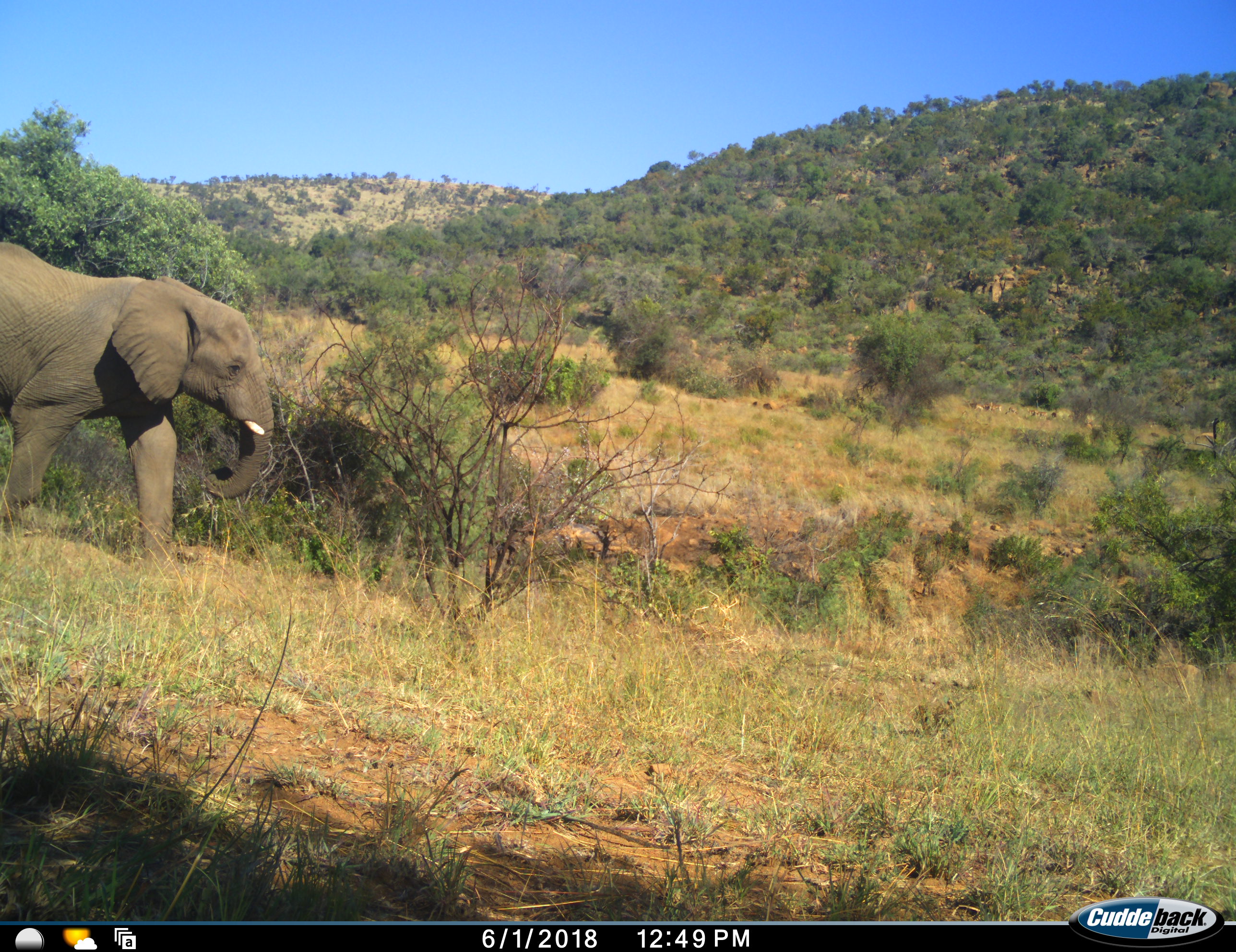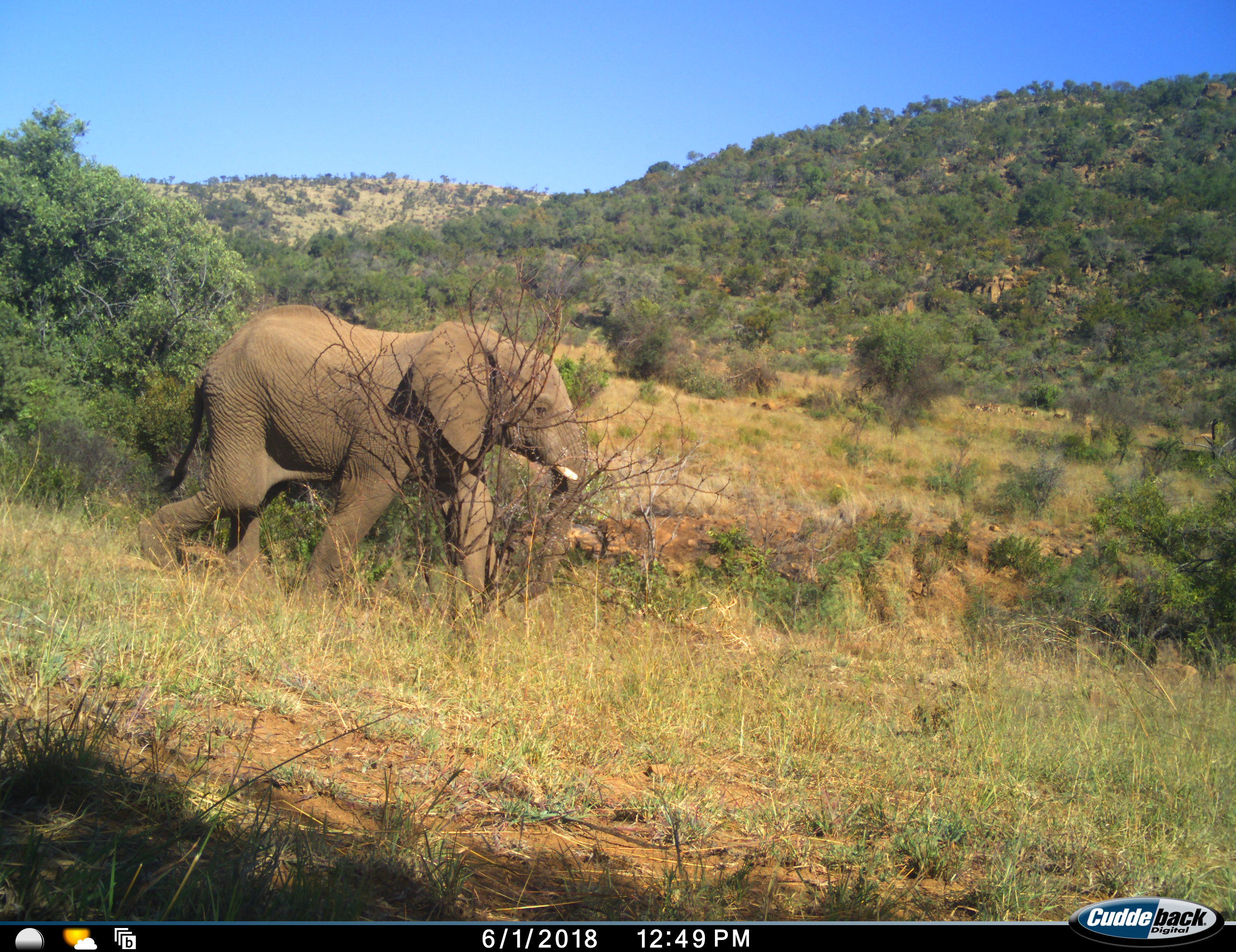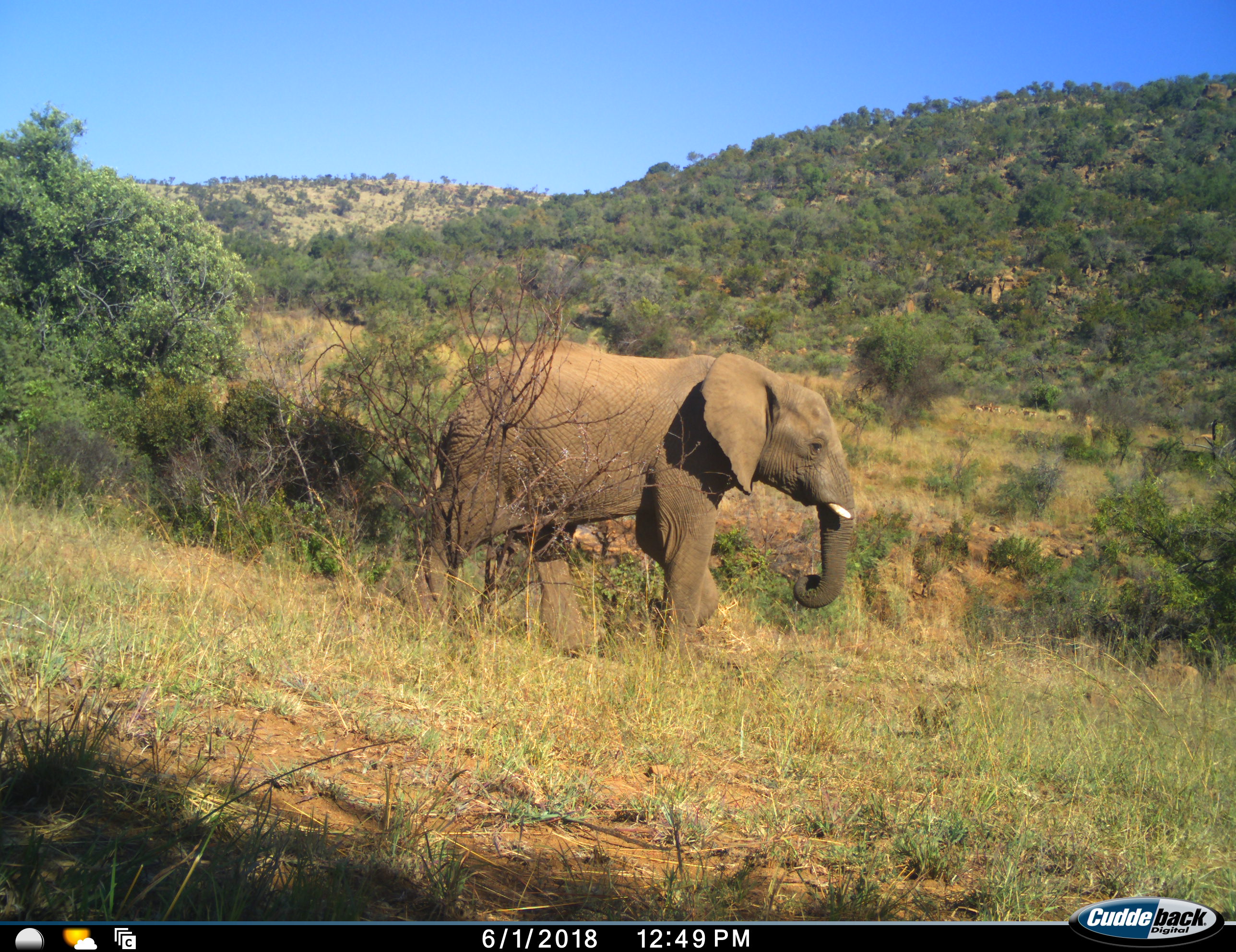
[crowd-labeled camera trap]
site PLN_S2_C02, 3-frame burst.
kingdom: Animalia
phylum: Chordata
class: Mammalia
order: Proboscidea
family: Elephantidae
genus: Loxodonta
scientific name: Loxodonta africana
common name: african bush elephant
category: elephant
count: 1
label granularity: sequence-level